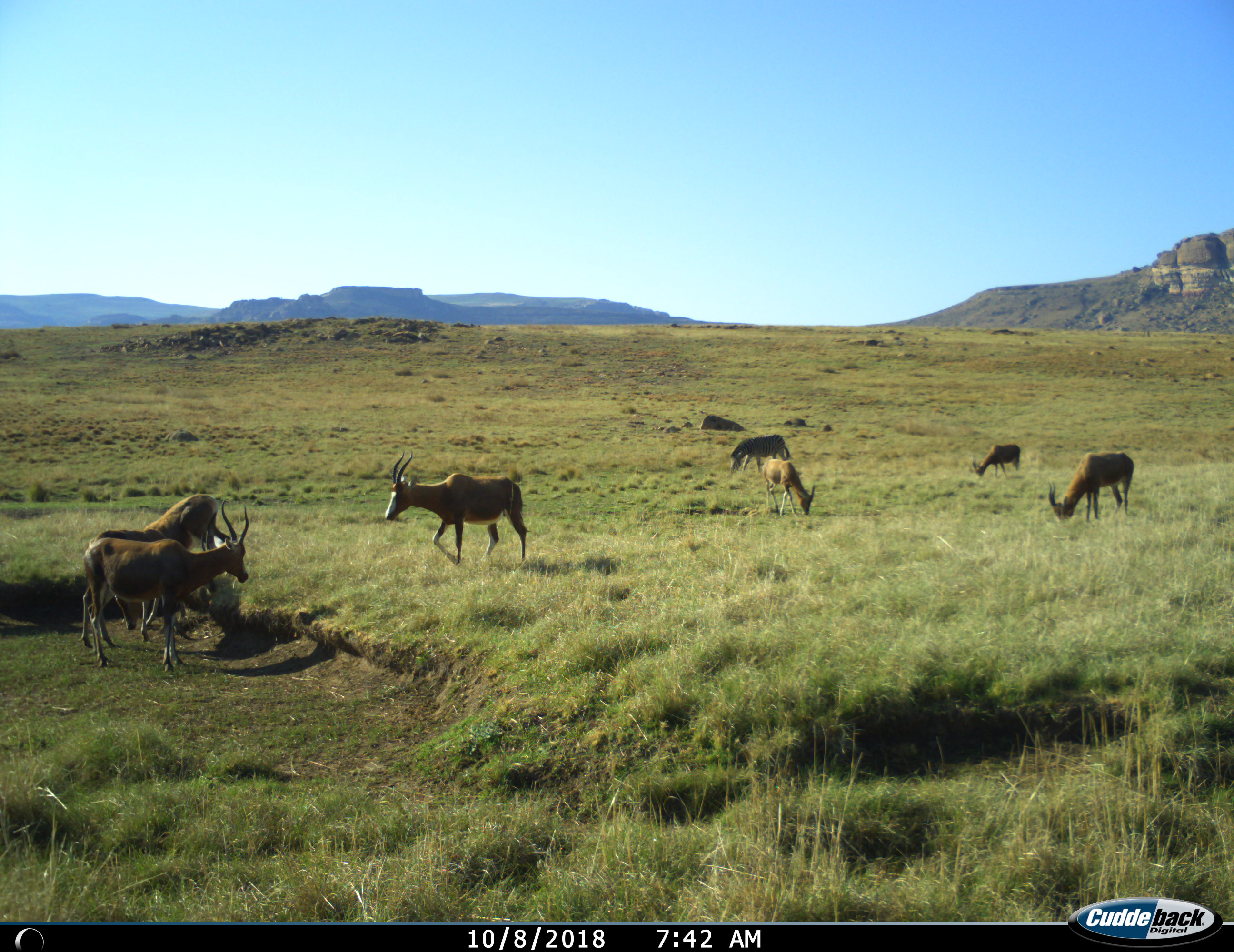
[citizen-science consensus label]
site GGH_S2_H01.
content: unidentified animal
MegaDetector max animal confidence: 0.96